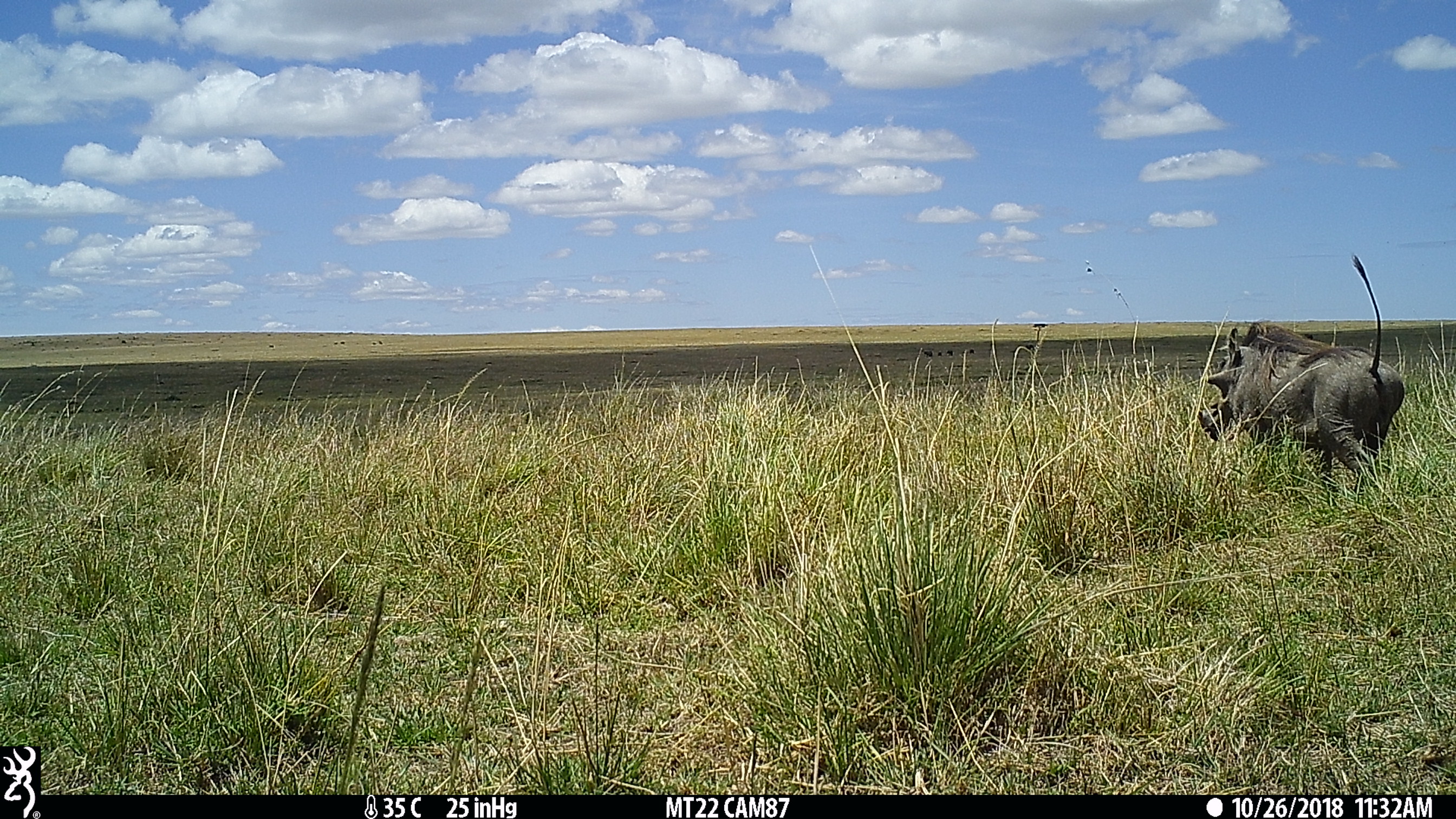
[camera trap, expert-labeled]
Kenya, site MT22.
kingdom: Animalia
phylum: Chordata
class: Mammalia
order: Artiodactyla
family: Suidae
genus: Phacochoerus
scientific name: Phacochoerus africanus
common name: common warthog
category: warthog